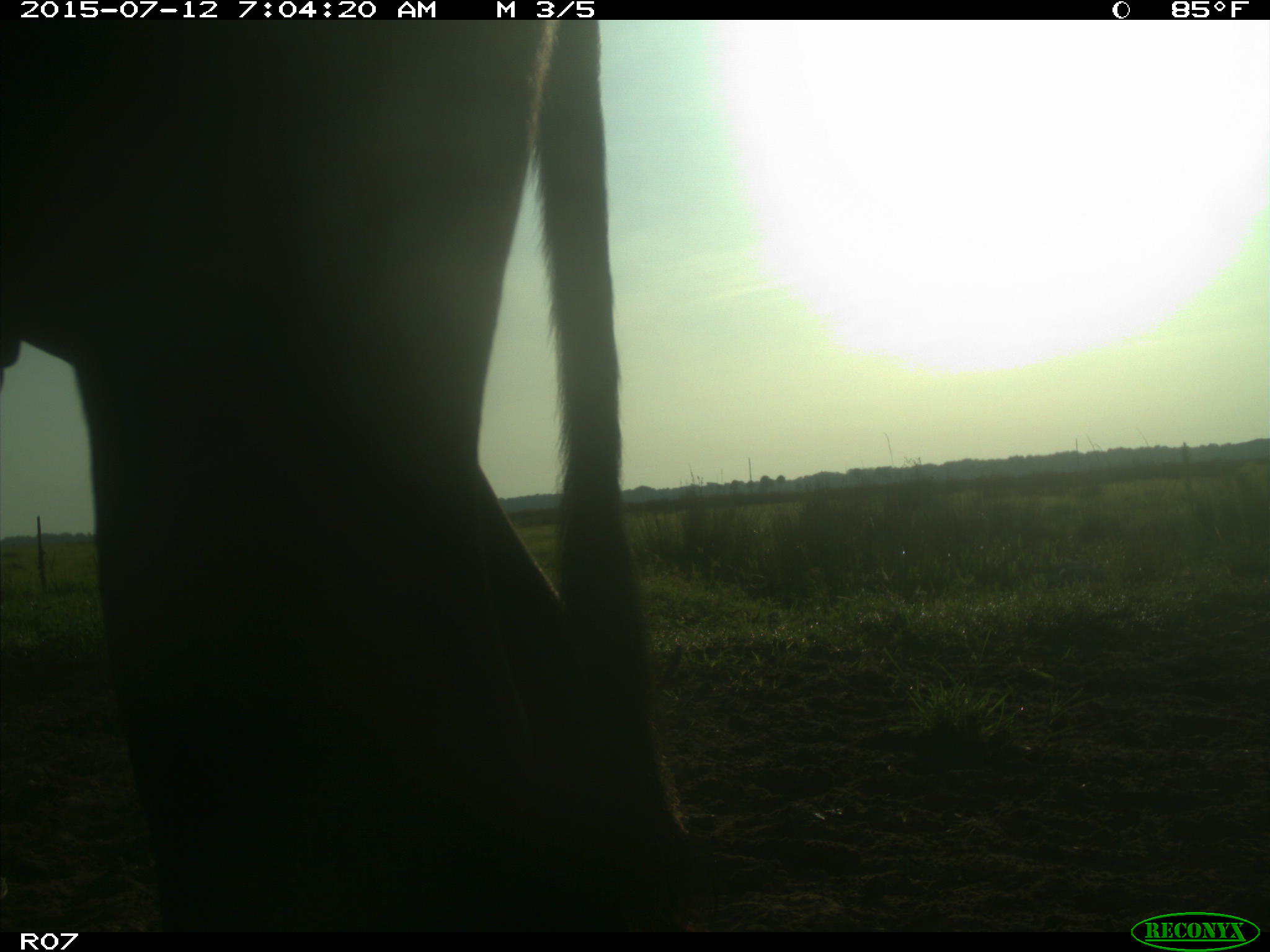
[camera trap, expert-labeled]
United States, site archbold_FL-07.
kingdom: Animalia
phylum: Chordata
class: Mammalia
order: Artiodactyla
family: Bovidae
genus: Bos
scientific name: Bos taurus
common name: domestic cow